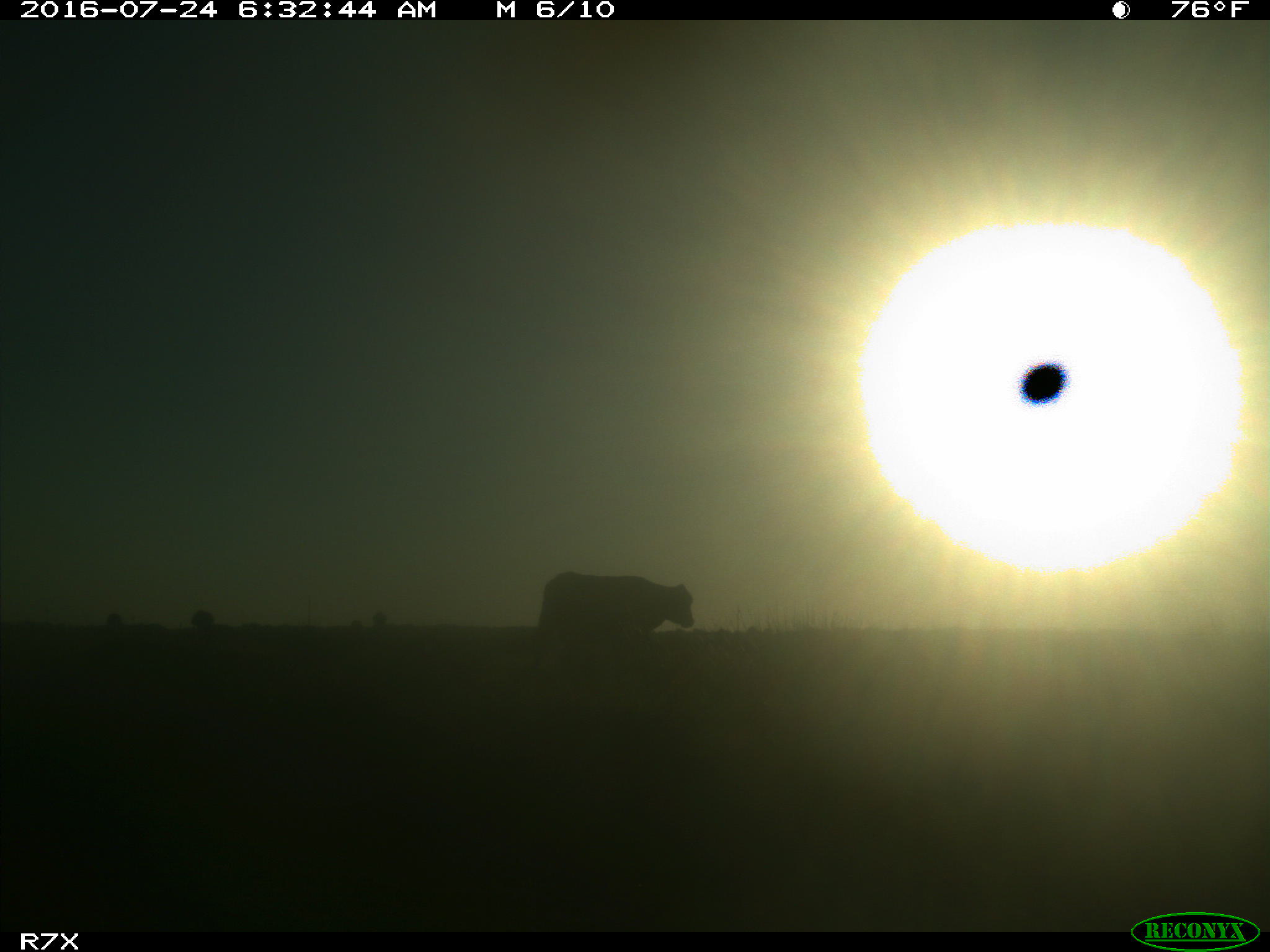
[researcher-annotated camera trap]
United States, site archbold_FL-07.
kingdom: Animalia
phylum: Chordata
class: Mammalia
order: Artiodactyla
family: Bovidae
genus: Bos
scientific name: Bos taurus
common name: domestic cow